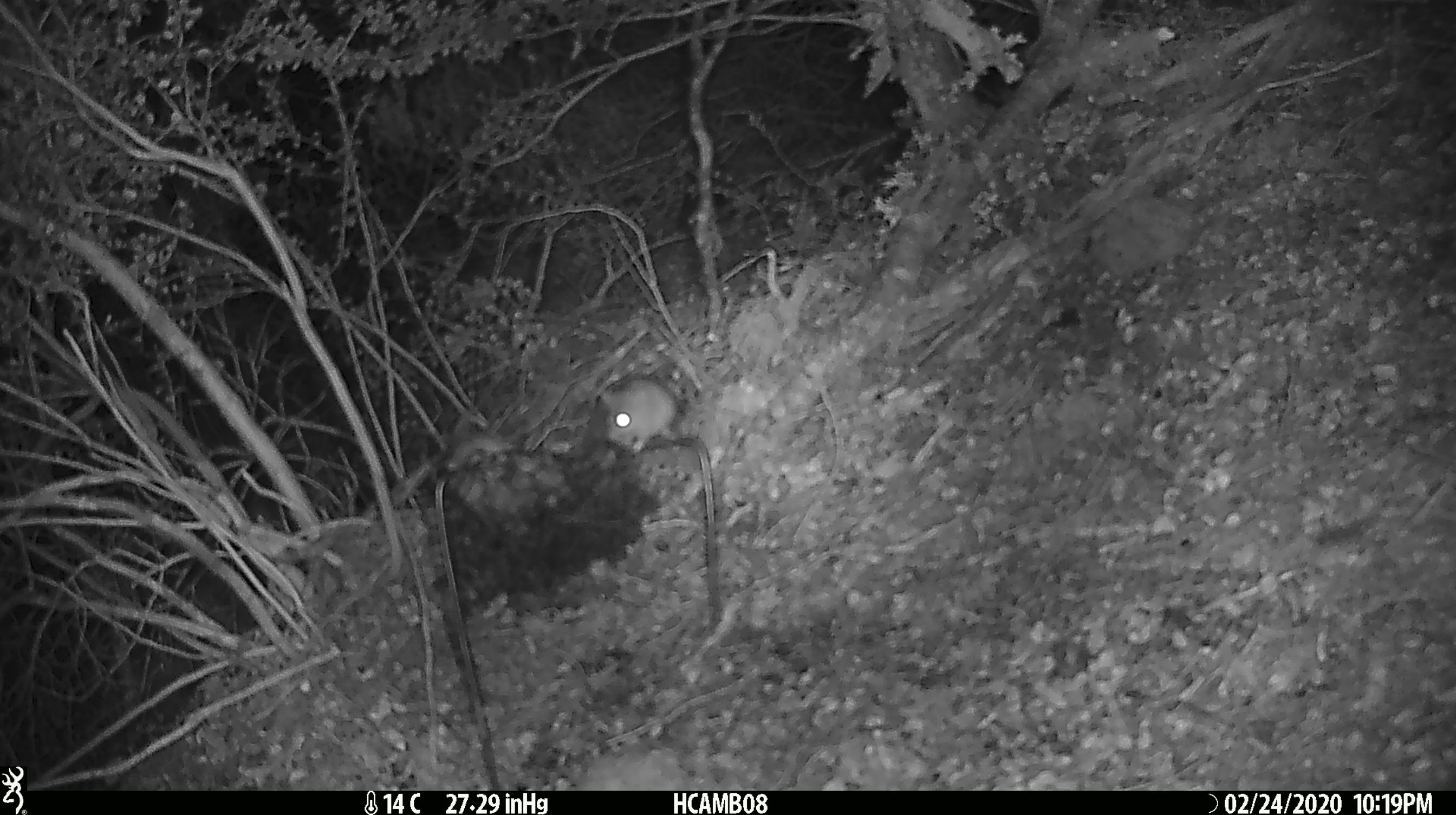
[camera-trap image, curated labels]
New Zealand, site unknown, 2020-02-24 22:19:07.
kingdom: Animalia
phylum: Chordata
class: Mammalia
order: Rodentia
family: Muridae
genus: Mus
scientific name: Mus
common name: mouse